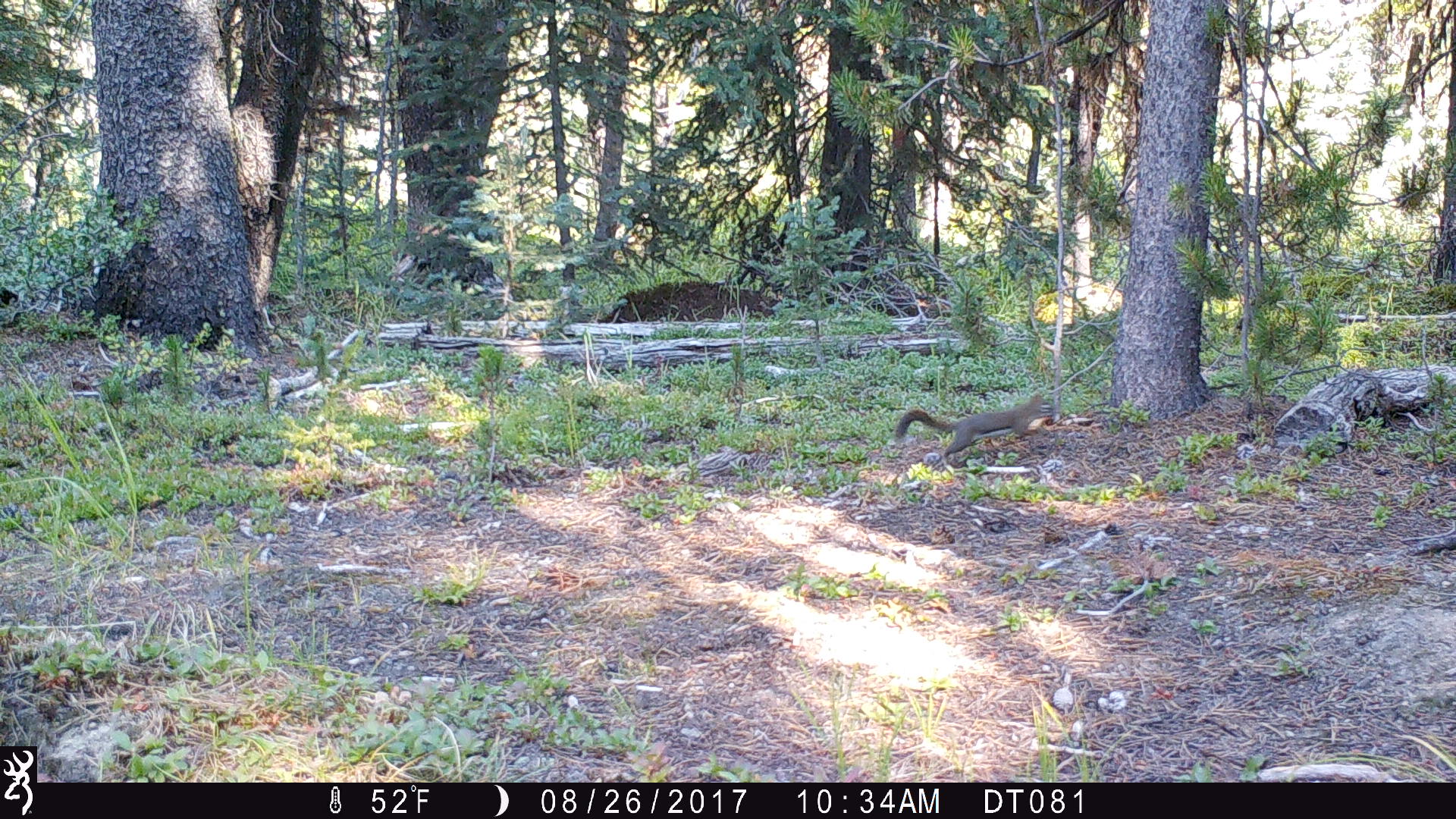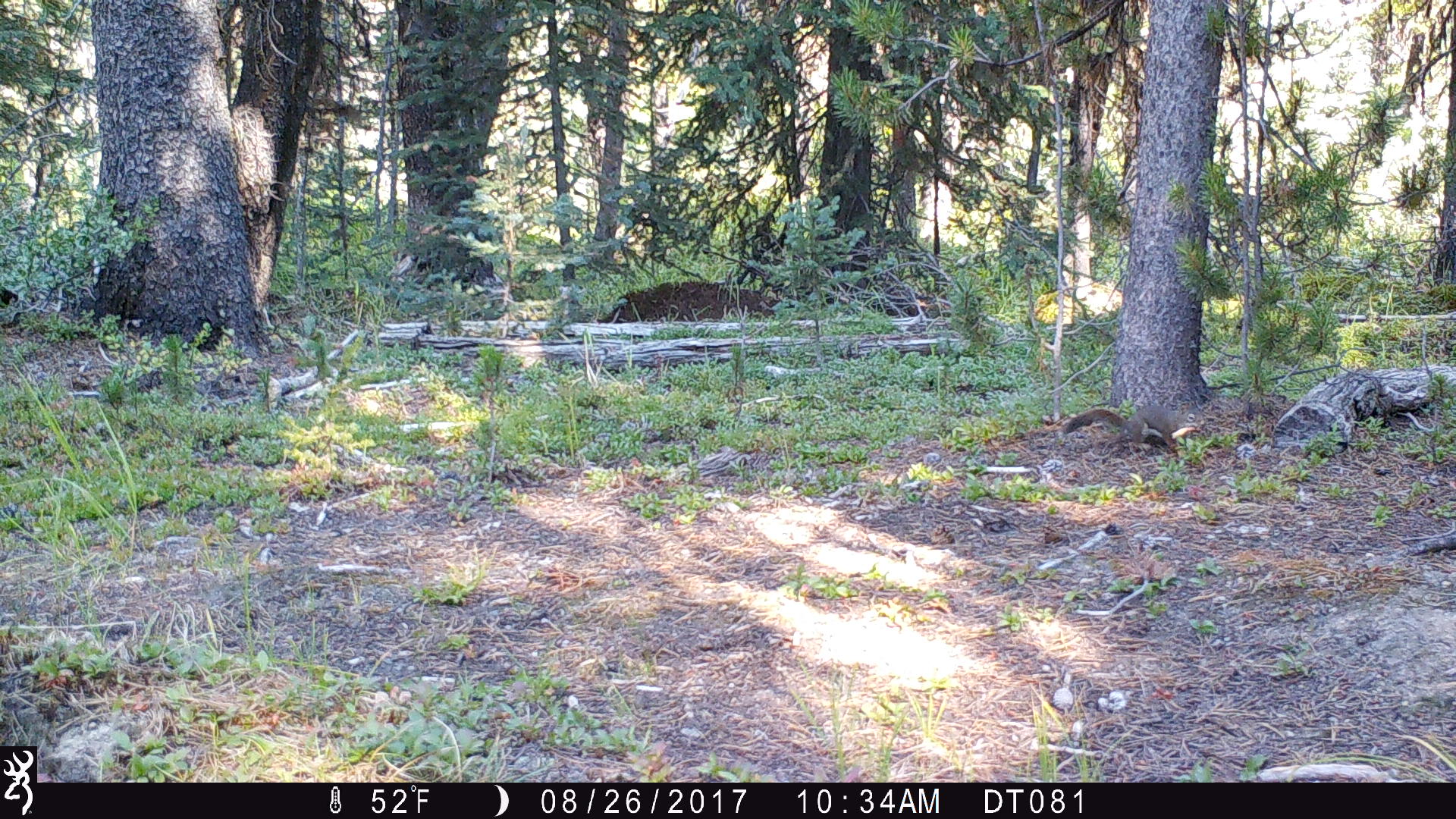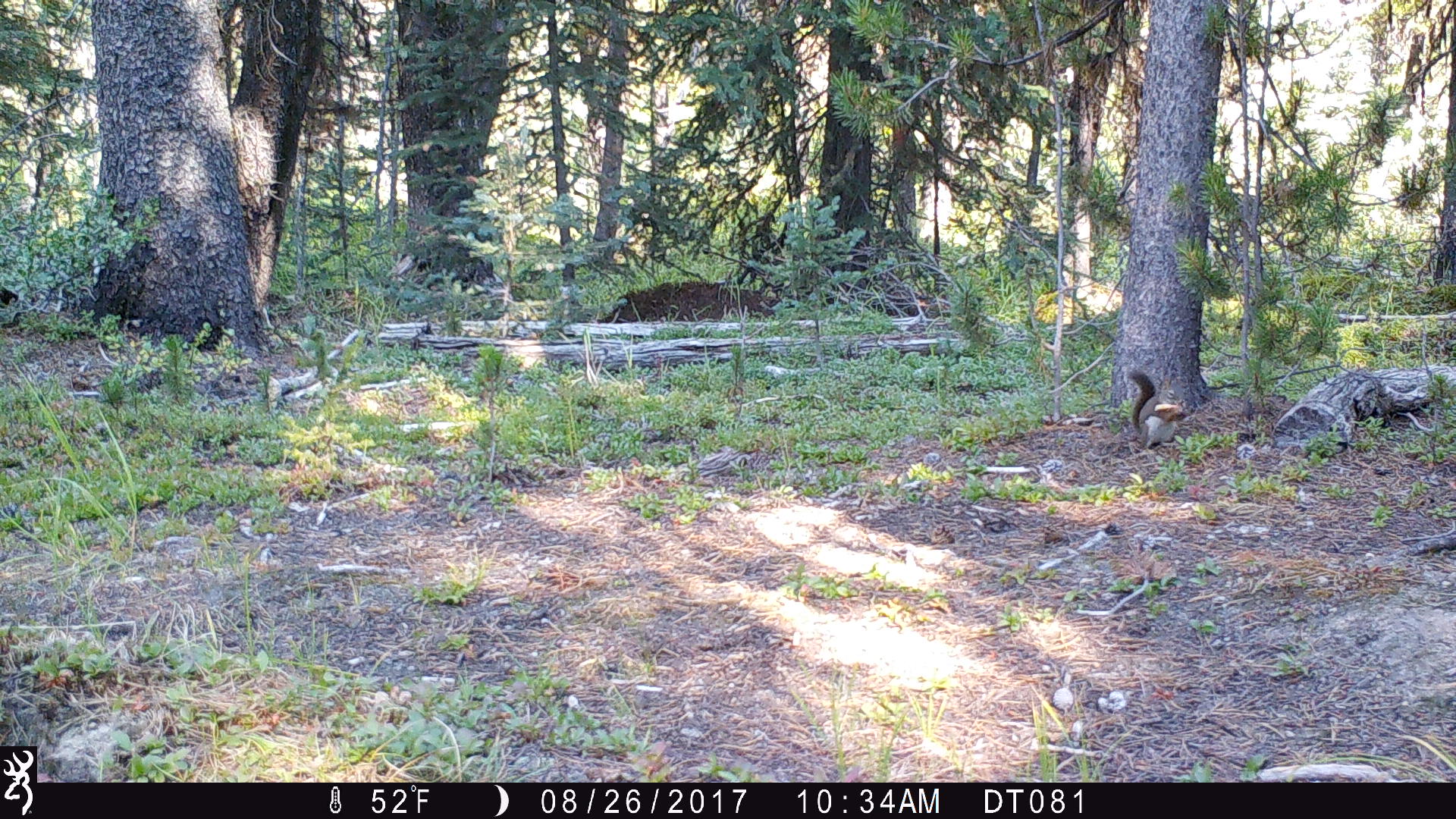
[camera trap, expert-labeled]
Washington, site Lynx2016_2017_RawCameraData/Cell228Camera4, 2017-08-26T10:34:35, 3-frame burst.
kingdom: Animalia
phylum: Chordata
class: Mammalia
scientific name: Mammalia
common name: small mammal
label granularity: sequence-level